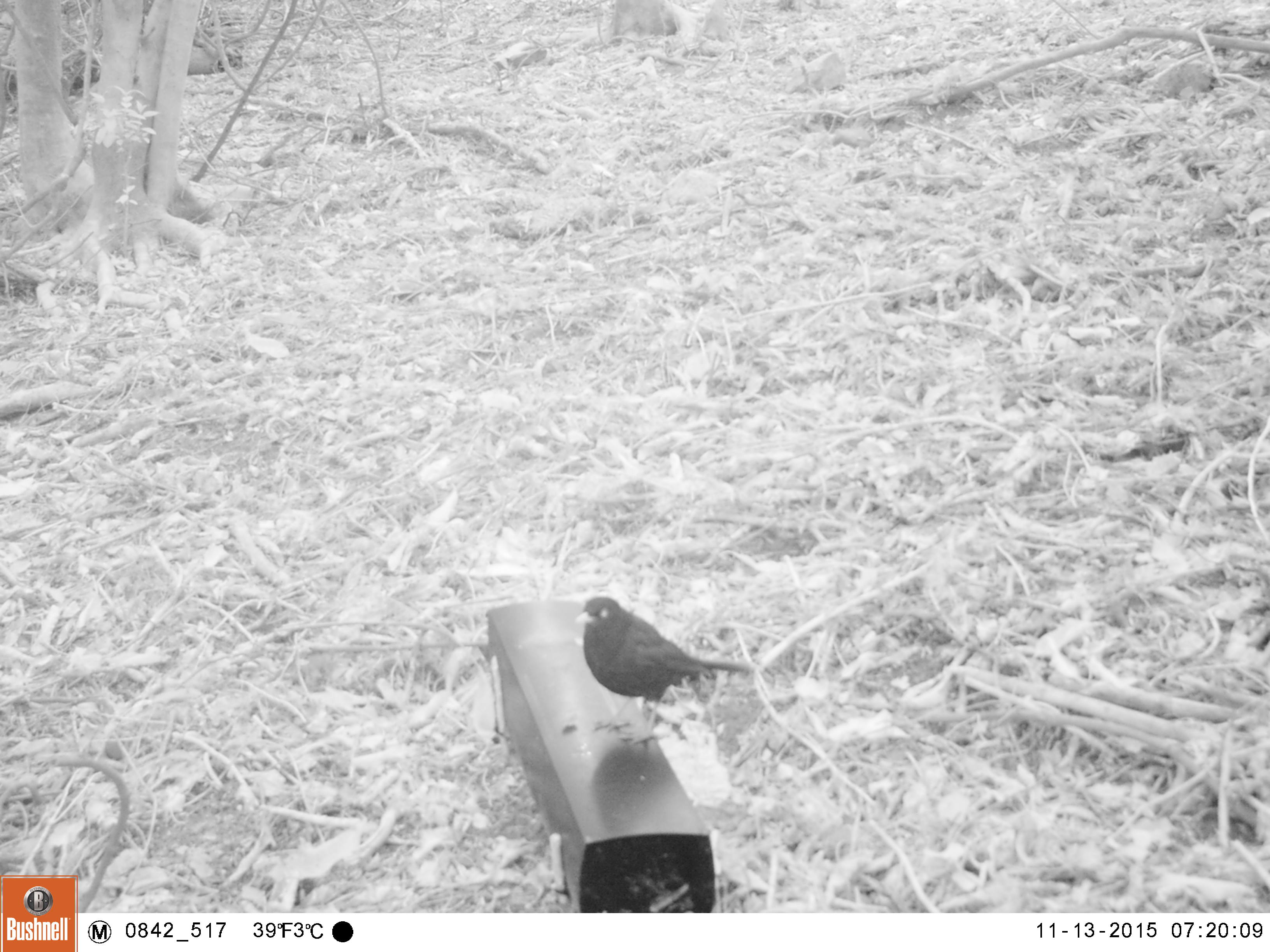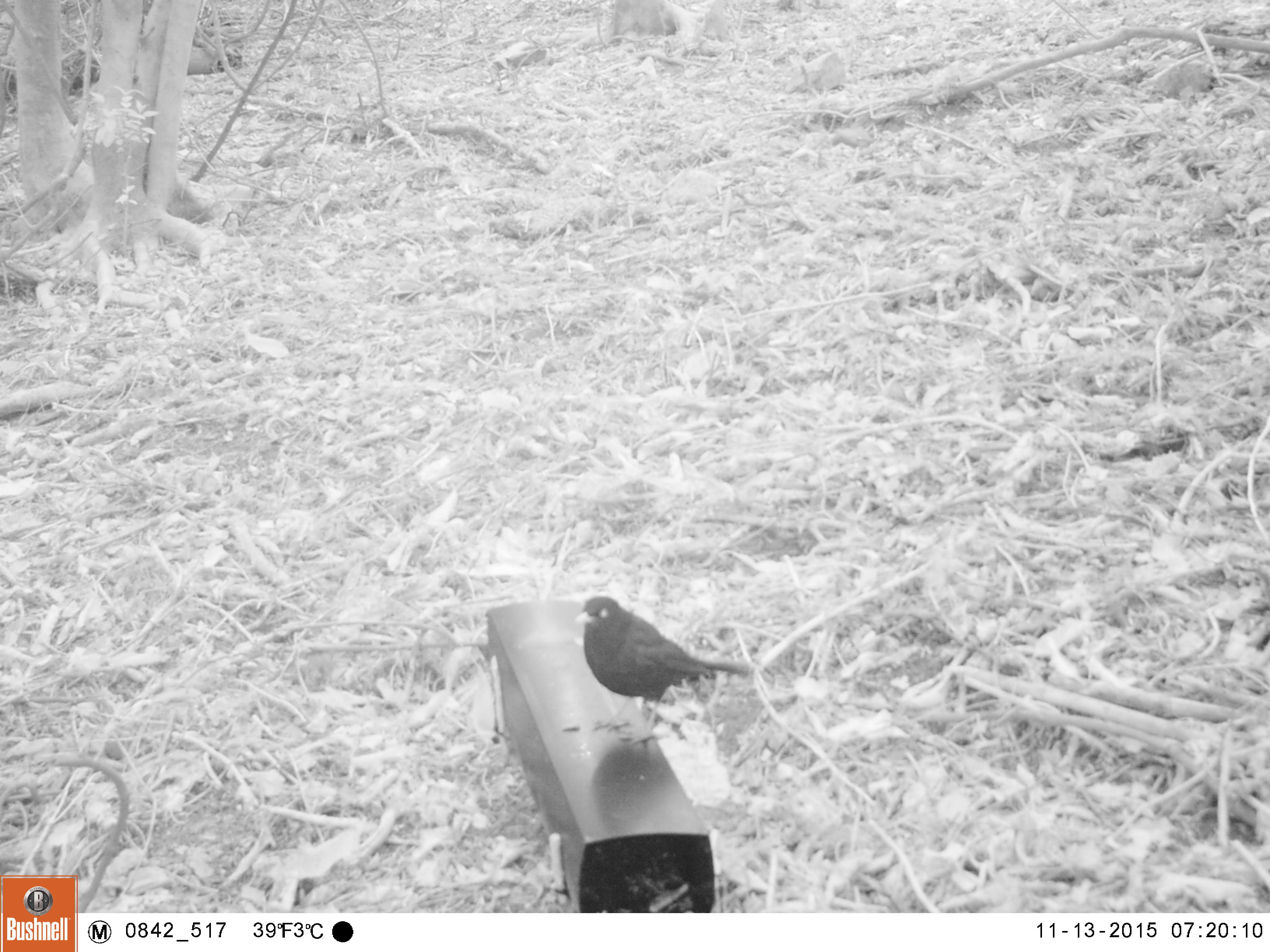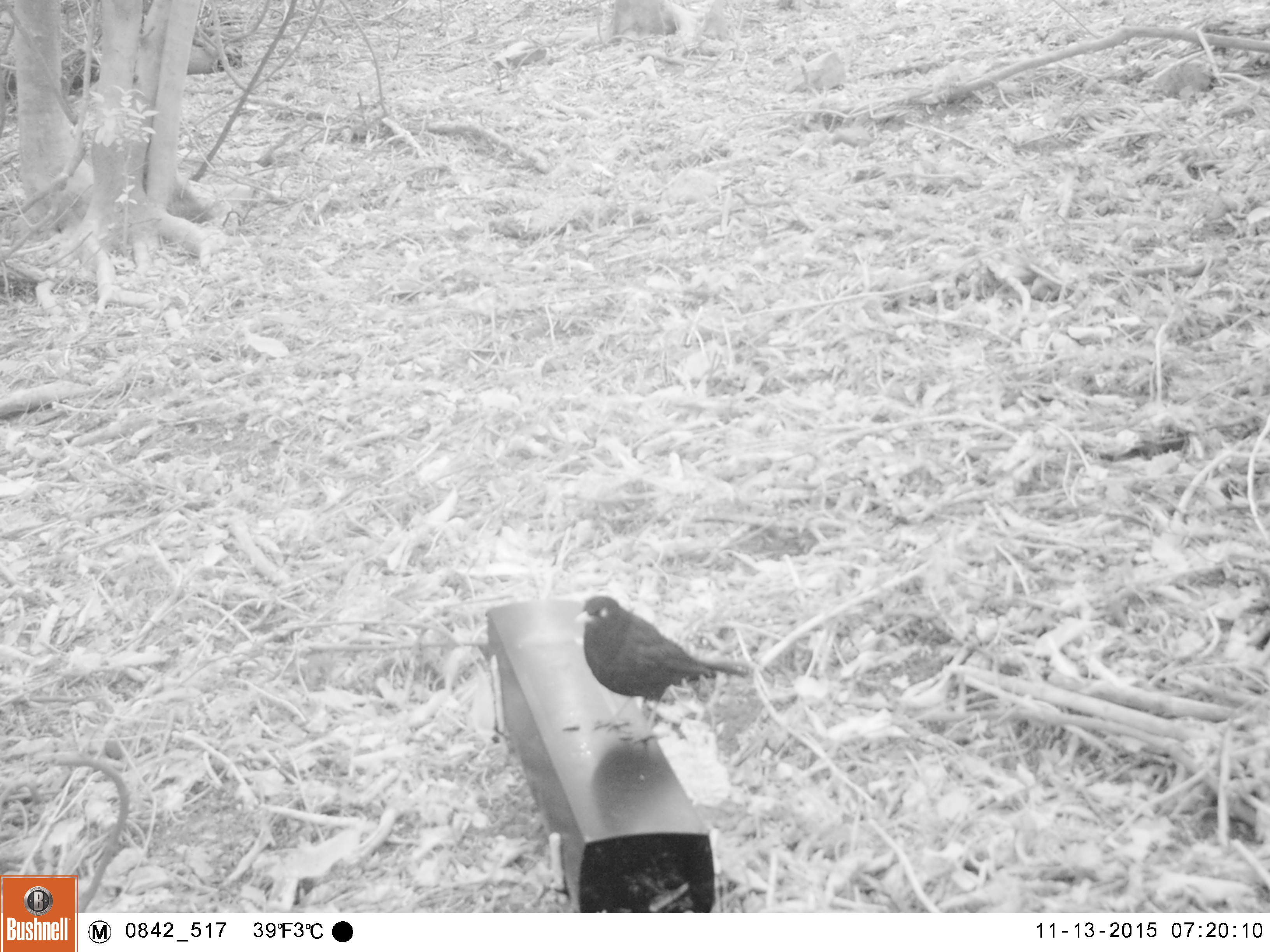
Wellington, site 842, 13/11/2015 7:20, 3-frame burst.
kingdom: Animalia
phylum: Chordata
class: Aves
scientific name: Aves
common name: bird